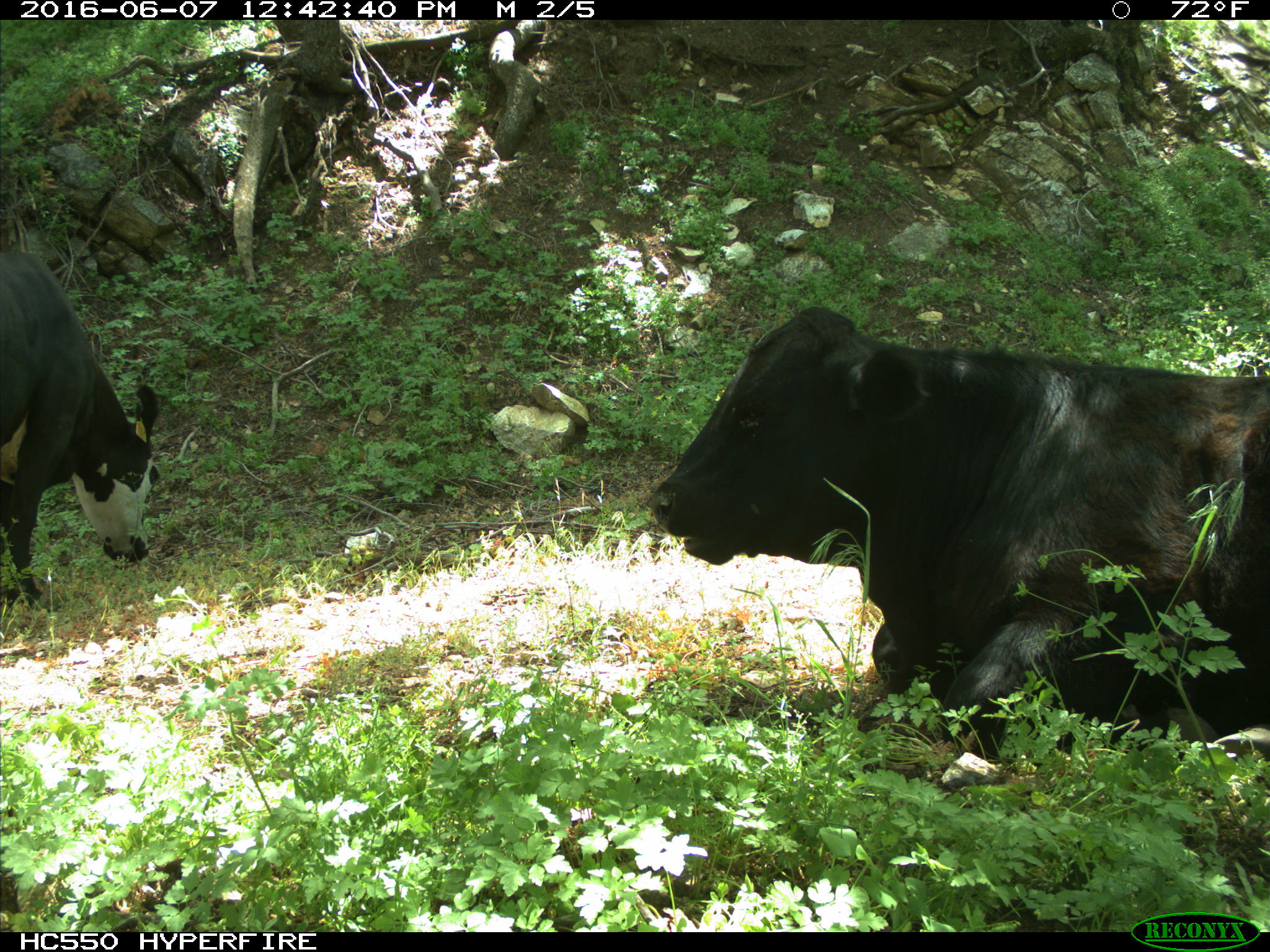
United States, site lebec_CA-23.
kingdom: Animalia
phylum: Chordata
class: Mammalia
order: Artiodactyla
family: Bovidae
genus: Bos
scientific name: Bos taurus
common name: domestic cow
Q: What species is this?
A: Bos taurus (domestic cow).